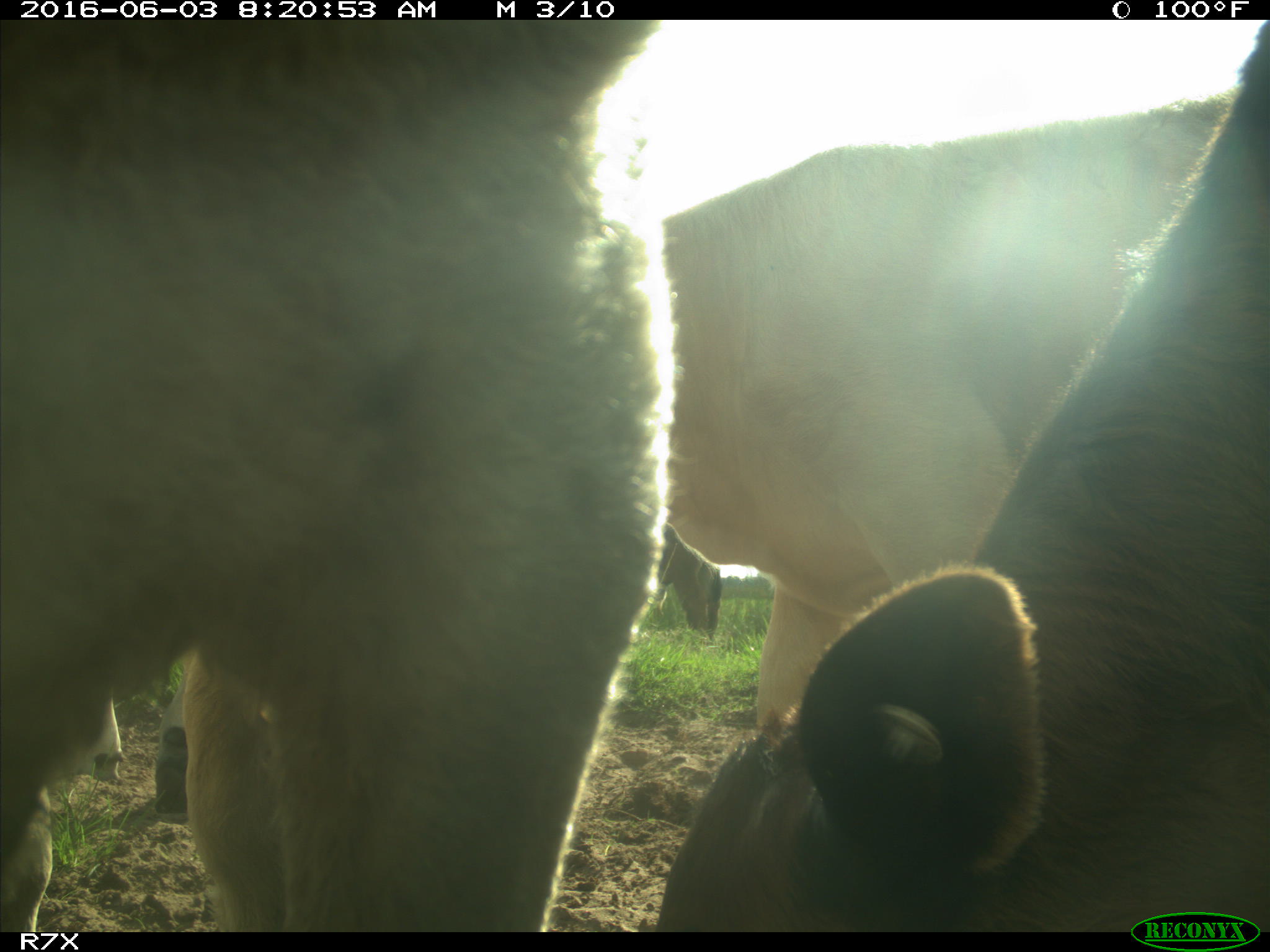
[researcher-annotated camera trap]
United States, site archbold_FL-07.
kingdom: Animalia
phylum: Chordata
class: Mammalia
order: Artiodactyla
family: Bovidae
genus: Bos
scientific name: Bos taurus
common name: domestic cow